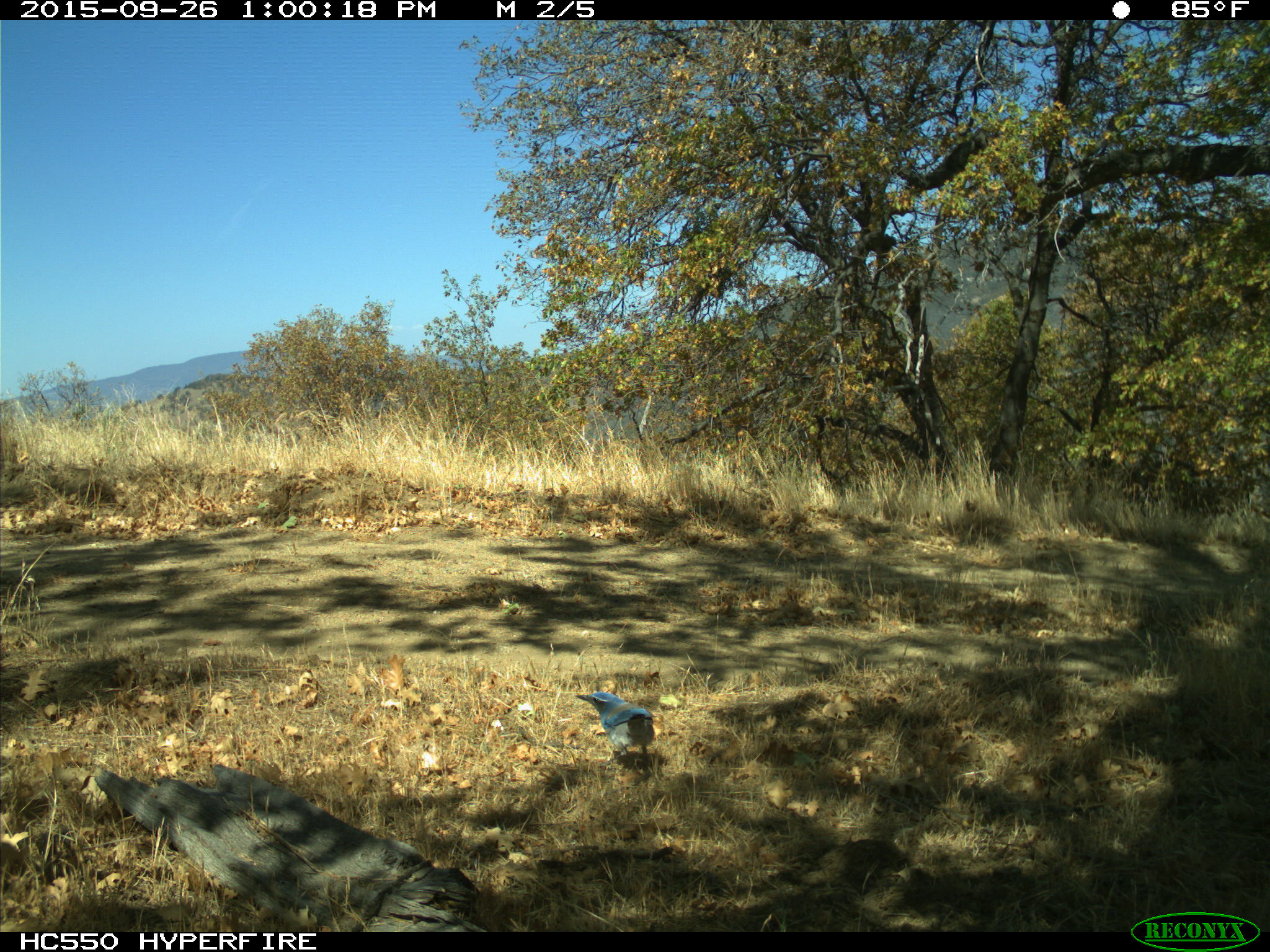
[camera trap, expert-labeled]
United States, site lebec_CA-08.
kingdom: Animalia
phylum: Chordata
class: Aves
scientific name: Aves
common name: birds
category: unidentified bird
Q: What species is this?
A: Unidentified bird (birds) (Aves).